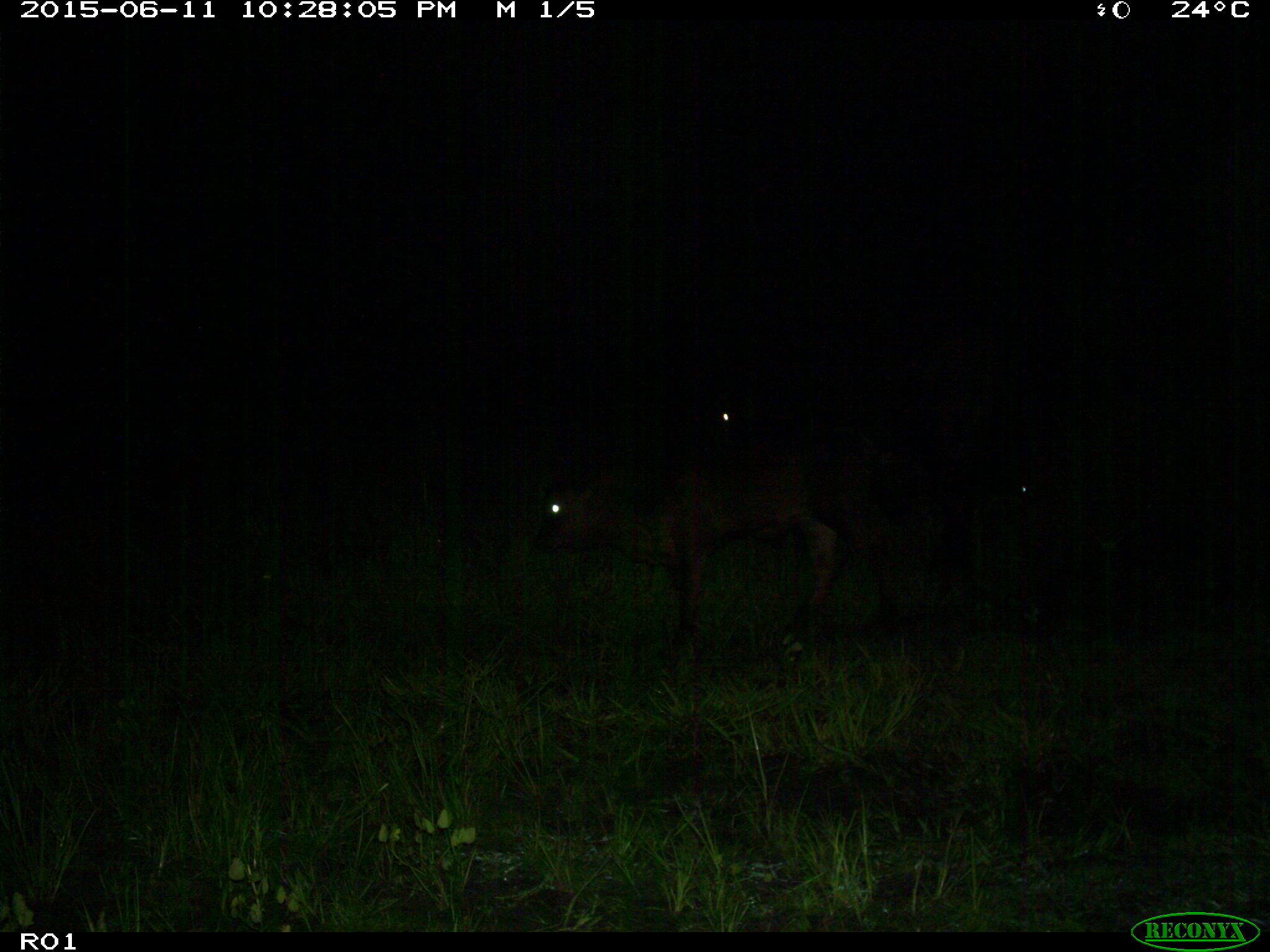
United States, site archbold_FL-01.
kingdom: Animalia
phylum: Chordata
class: Mammalia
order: Artiodactyla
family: Bovidae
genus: Bos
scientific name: Bos taurus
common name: domestic cow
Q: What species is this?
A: Bos taurus (domestic cow).